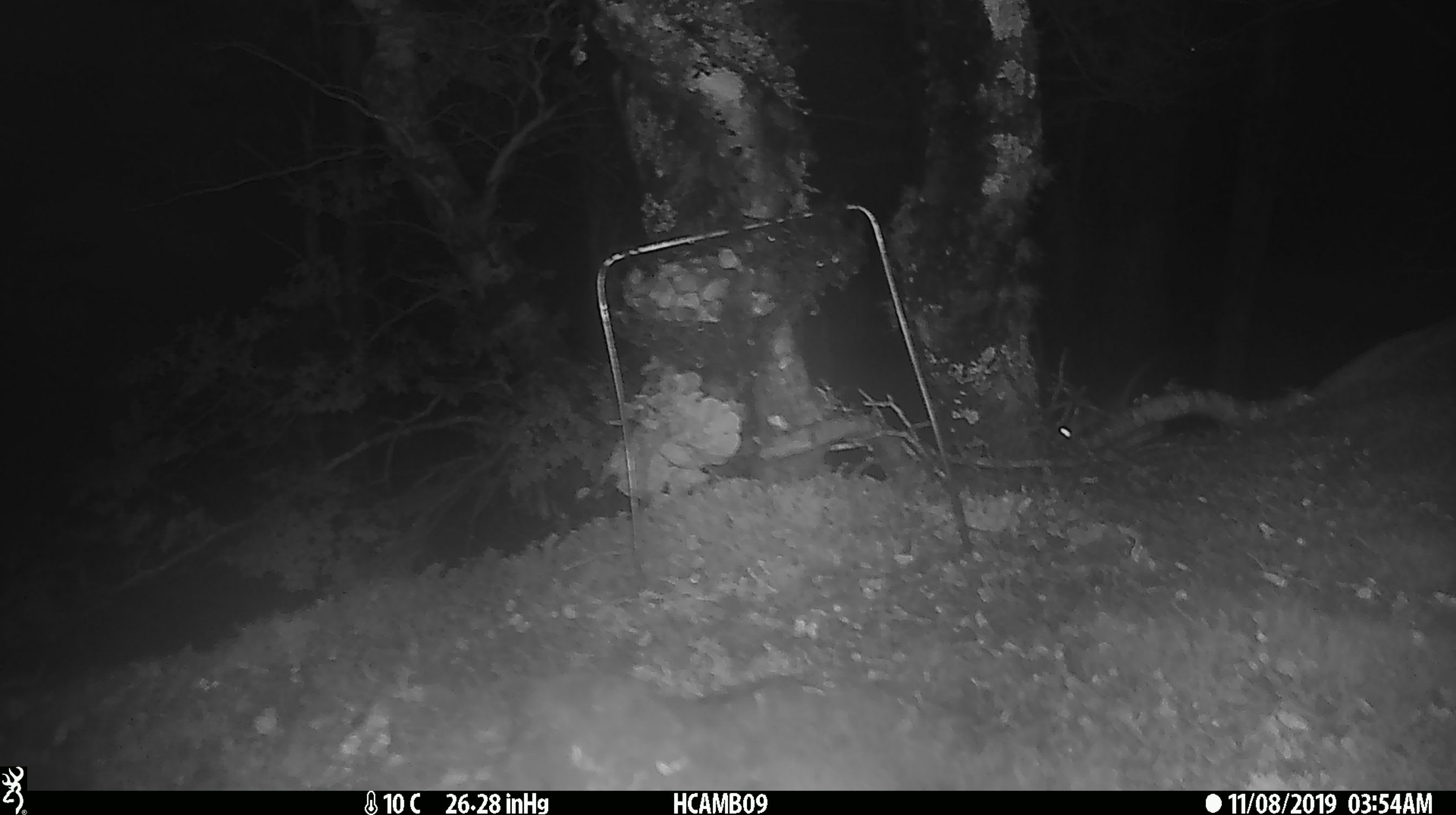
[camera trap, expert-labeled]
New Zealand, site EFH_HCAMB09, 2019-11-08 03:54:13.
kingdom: Animalia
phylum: Chordata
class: Mammalia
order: Rodentia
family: Muridae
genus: Mus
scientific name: Mus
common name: mouse